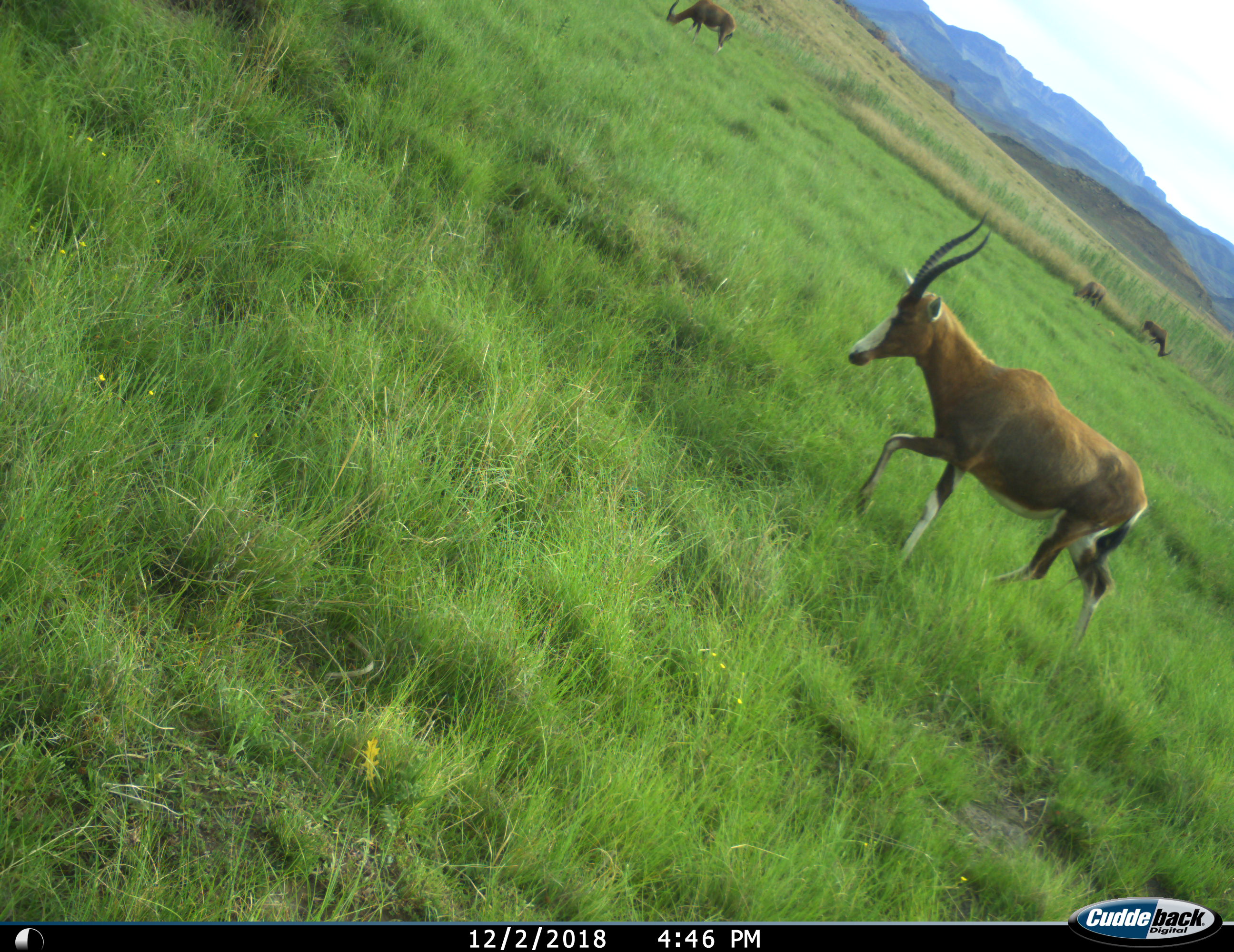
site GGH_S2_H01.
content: unidentified animal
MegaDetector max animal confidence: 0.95